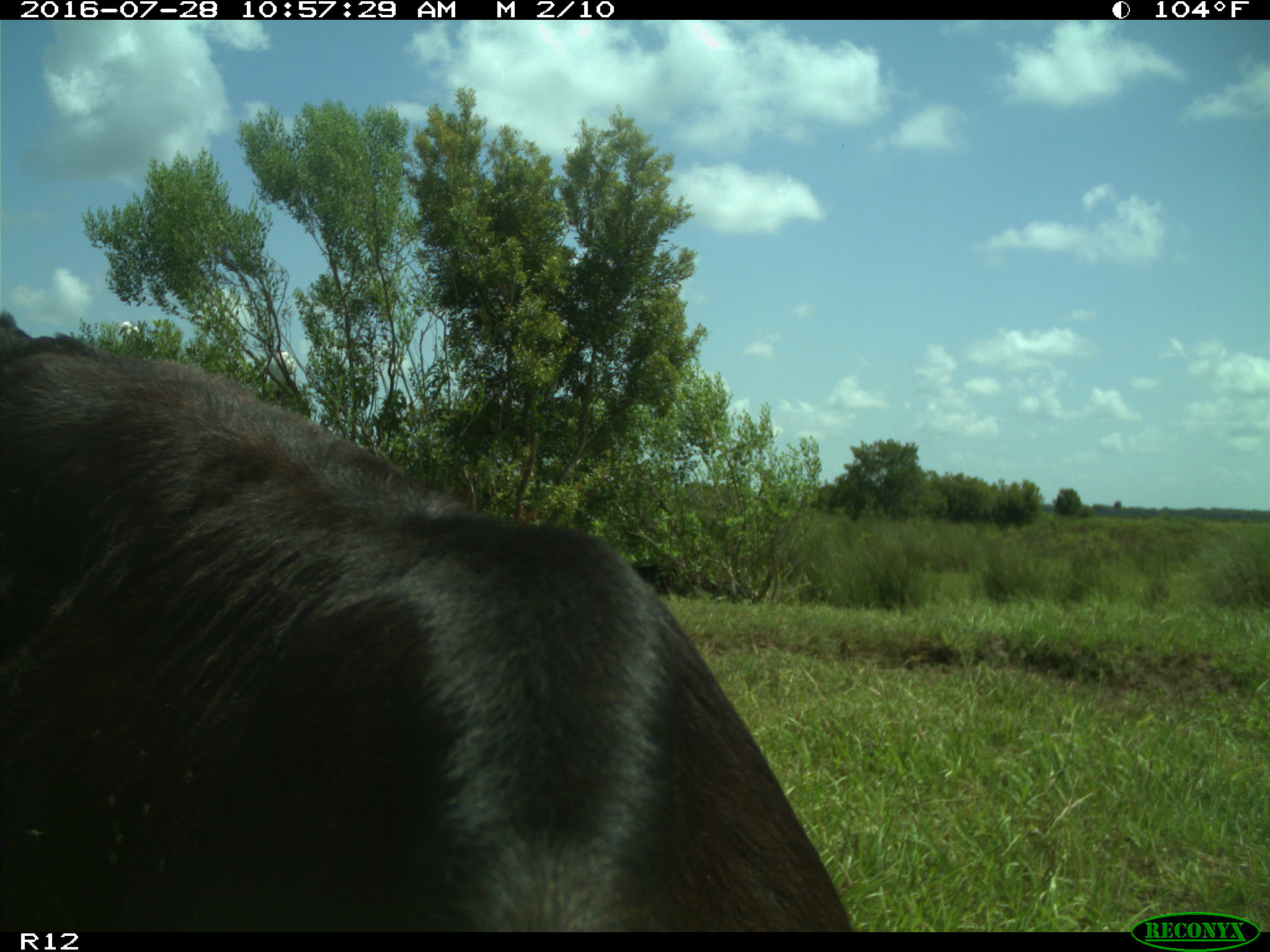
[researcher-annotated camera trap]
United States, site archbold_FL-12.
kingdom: Animalia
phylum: Chordata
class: Mammalia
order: Artiodactyla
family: Bovidae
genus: Bos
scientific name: Bos taurus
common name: domestic cow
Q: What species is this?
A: Bos taurus (domestic cow).